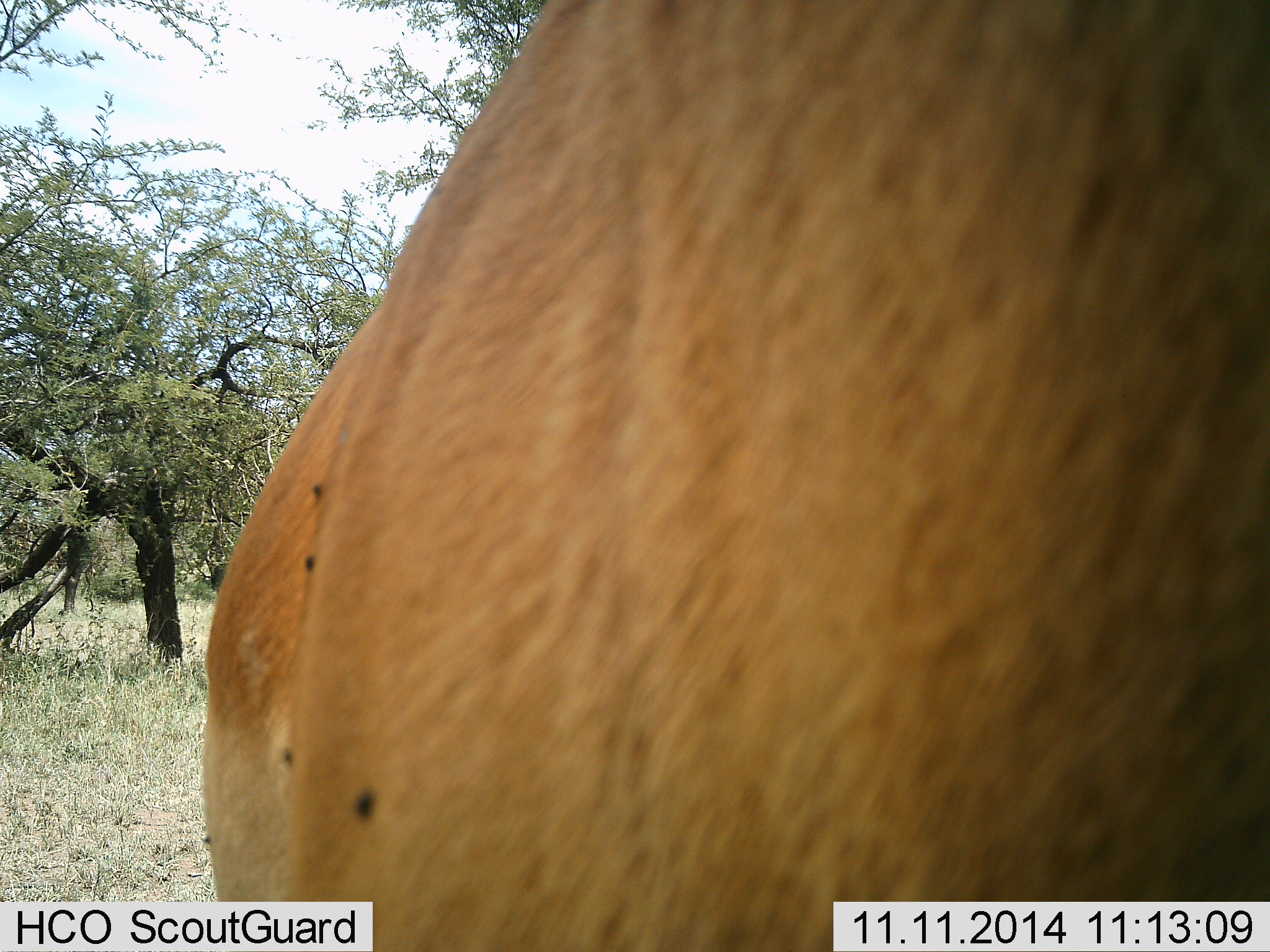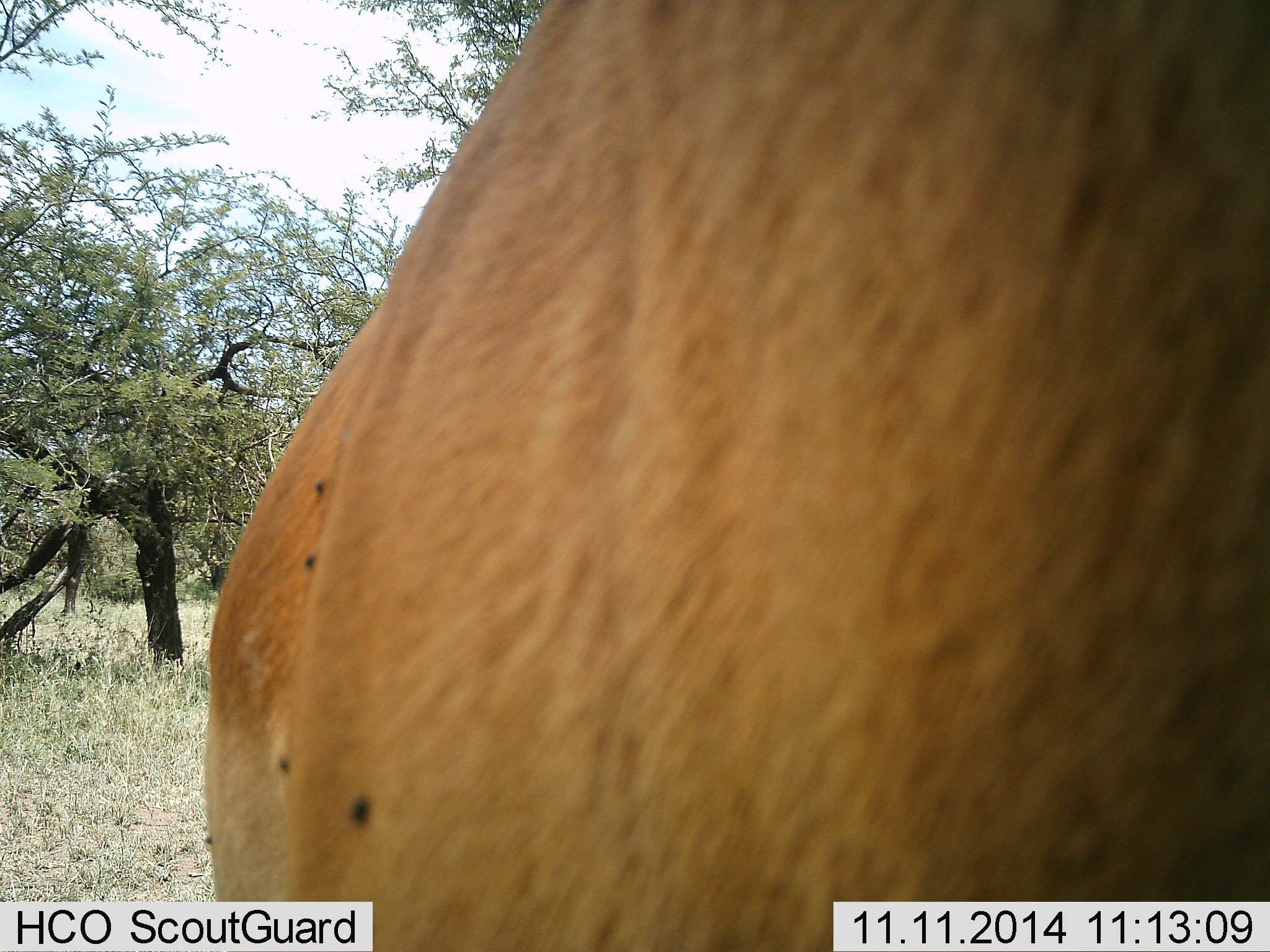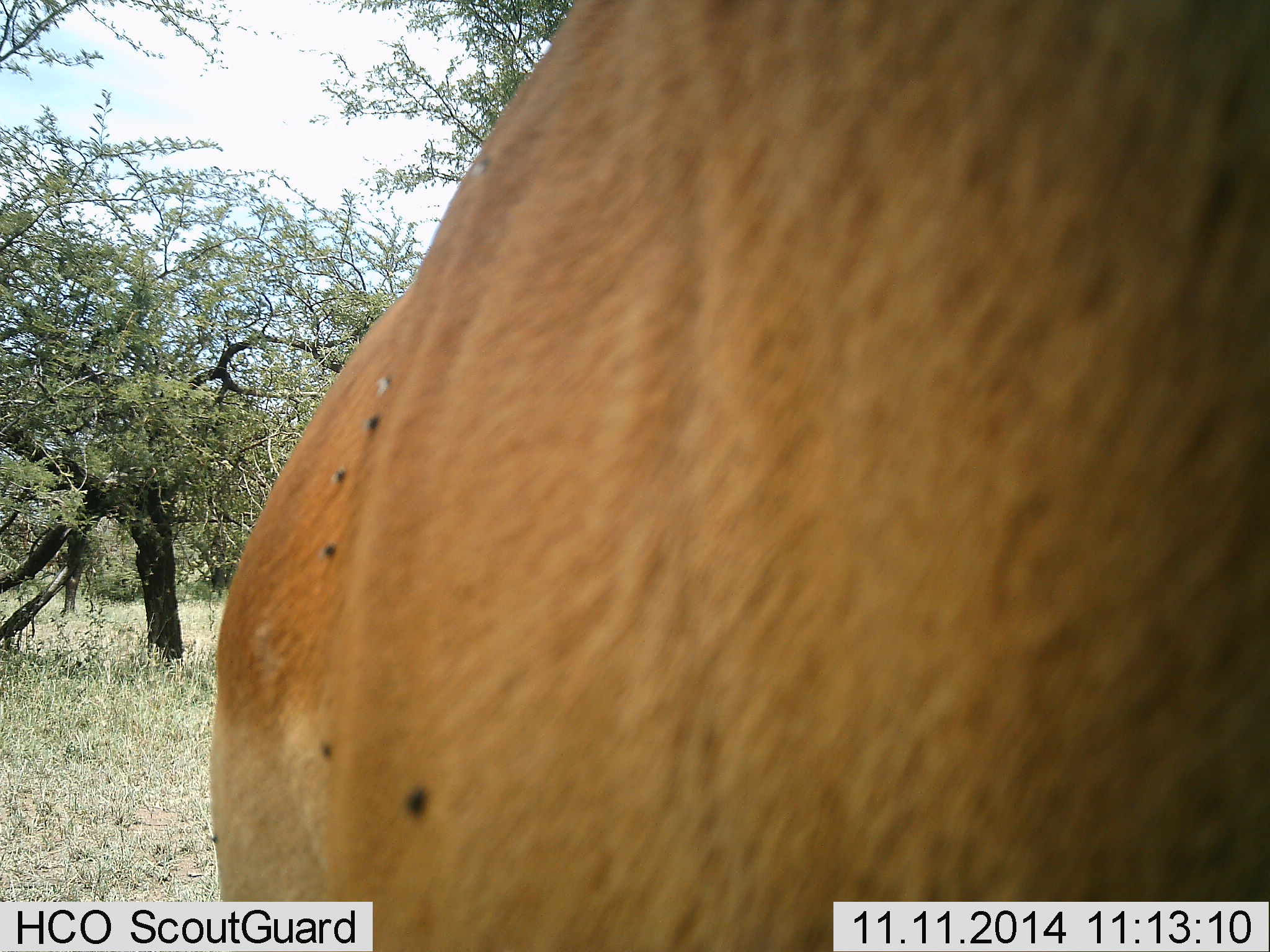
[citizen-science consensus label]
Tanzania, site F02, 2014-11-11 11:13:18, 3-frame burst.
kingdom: Animalia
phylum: Chordata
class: Mammalia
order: Artiodactyla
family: Bovidae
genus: Aepyceros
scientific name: Aepyceros melampus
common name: impala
Impala (Aepyceros melampus), count 1. Behavior (volunteer vote fractions): standing 100%, resting 0%, moving 0%, interacting 0%. Young present (vote fraction): 0%. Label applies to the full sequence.